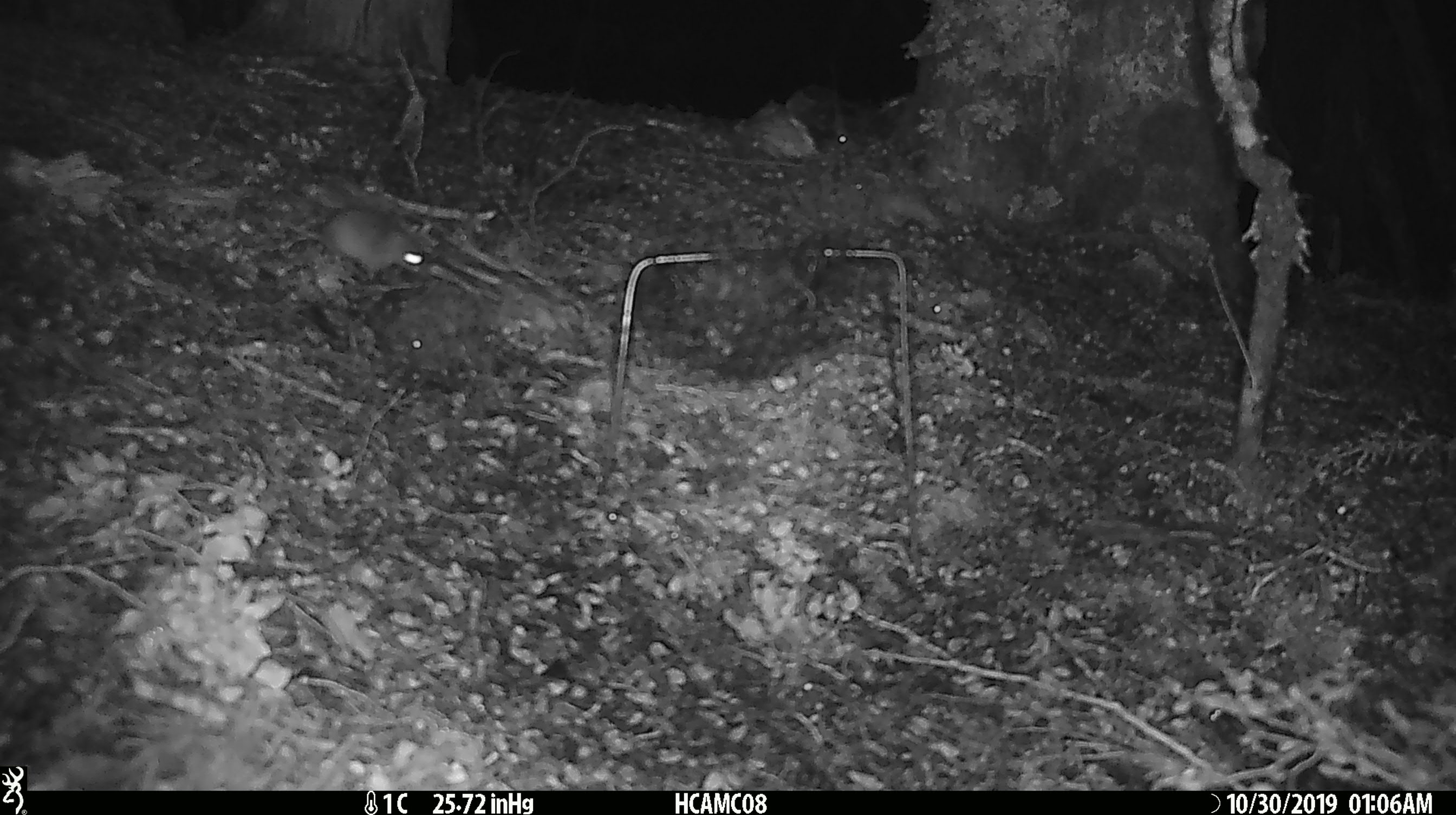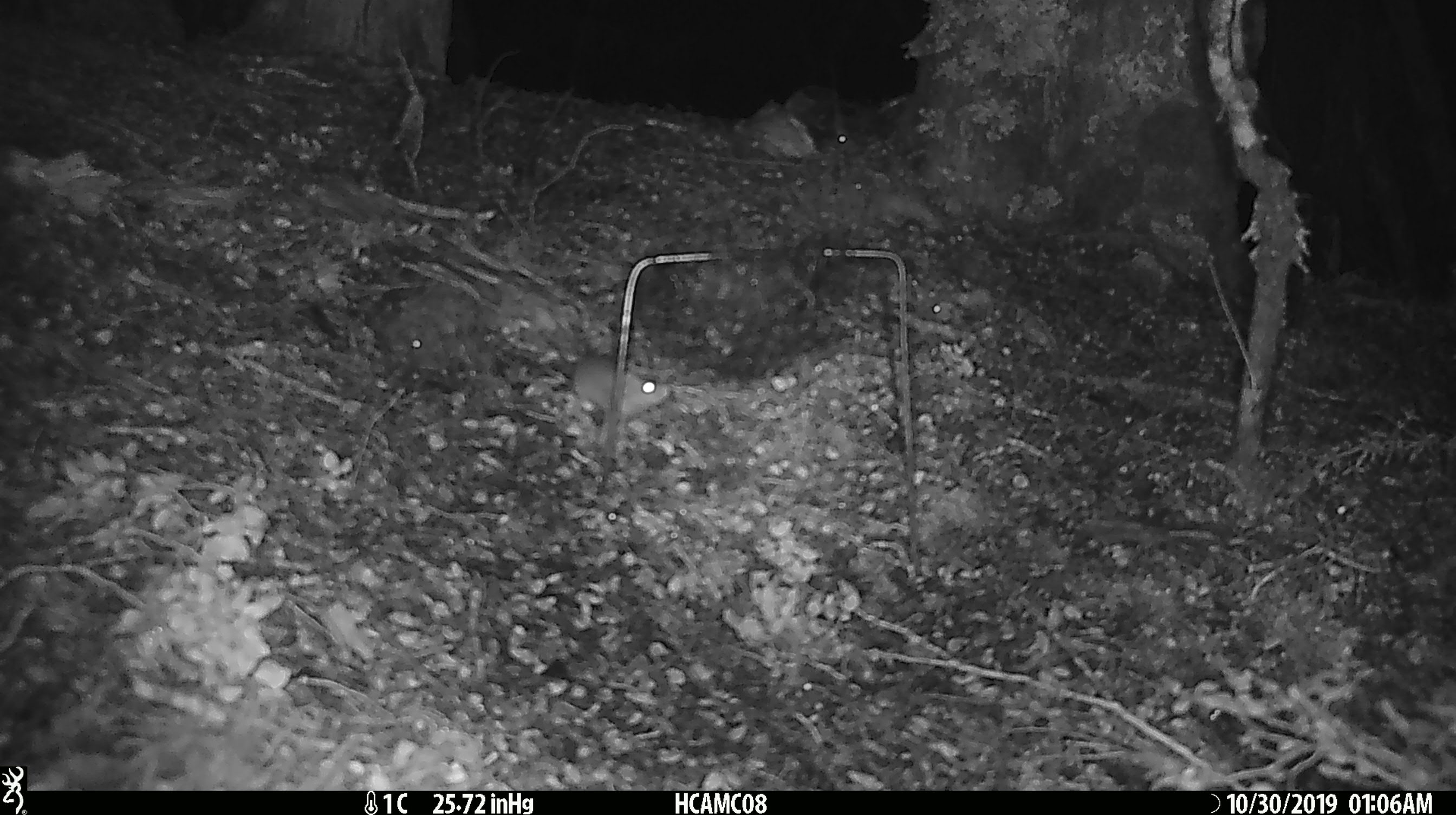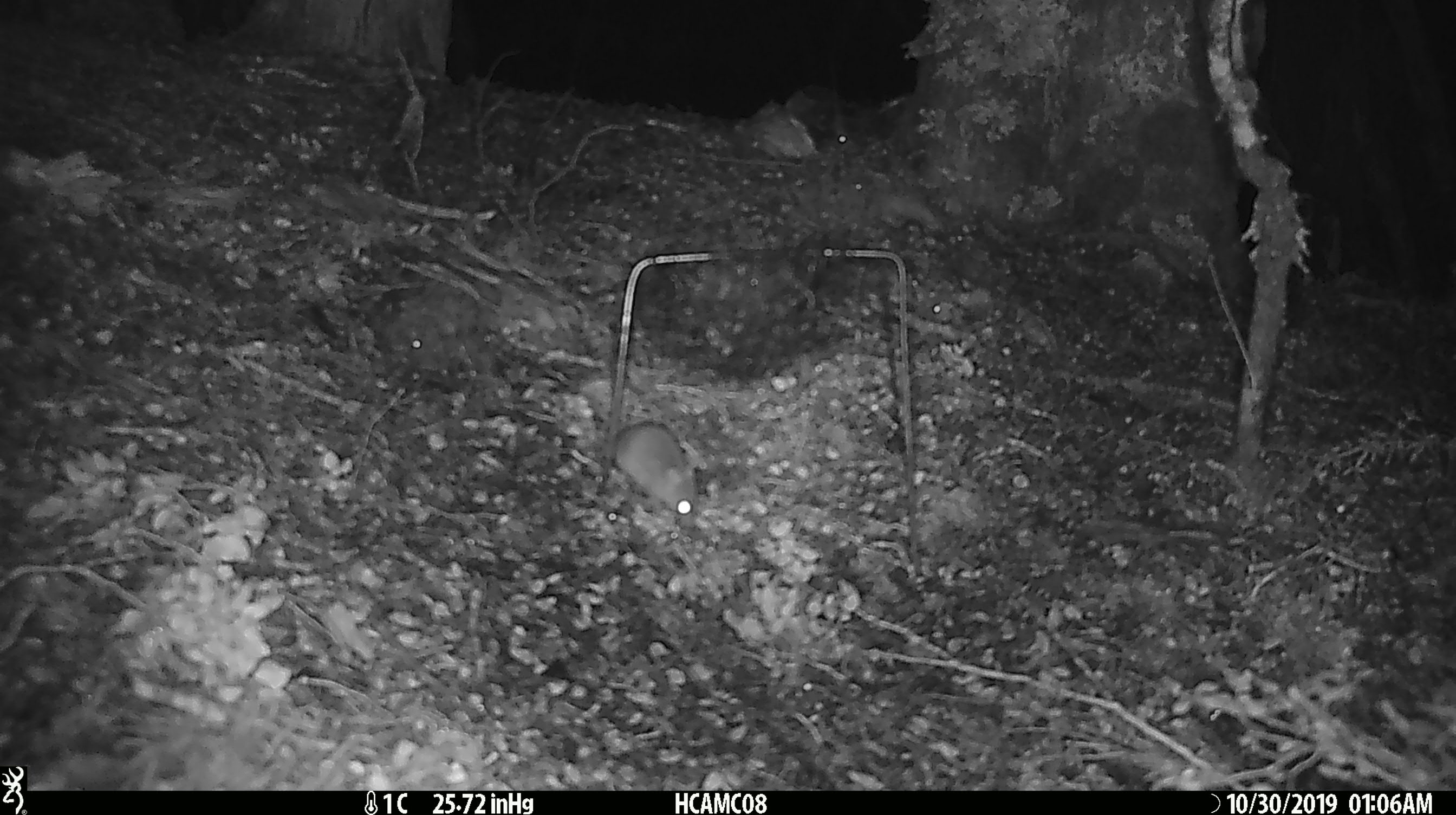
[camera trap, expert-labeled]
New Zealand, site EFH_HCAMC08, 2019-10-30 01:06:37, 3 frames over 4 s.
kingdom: Animalia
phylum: Chordata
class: Mammalia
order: Rodentia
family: Muridae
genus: Mus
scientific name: Mus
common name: mouse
Mouse (Mus).